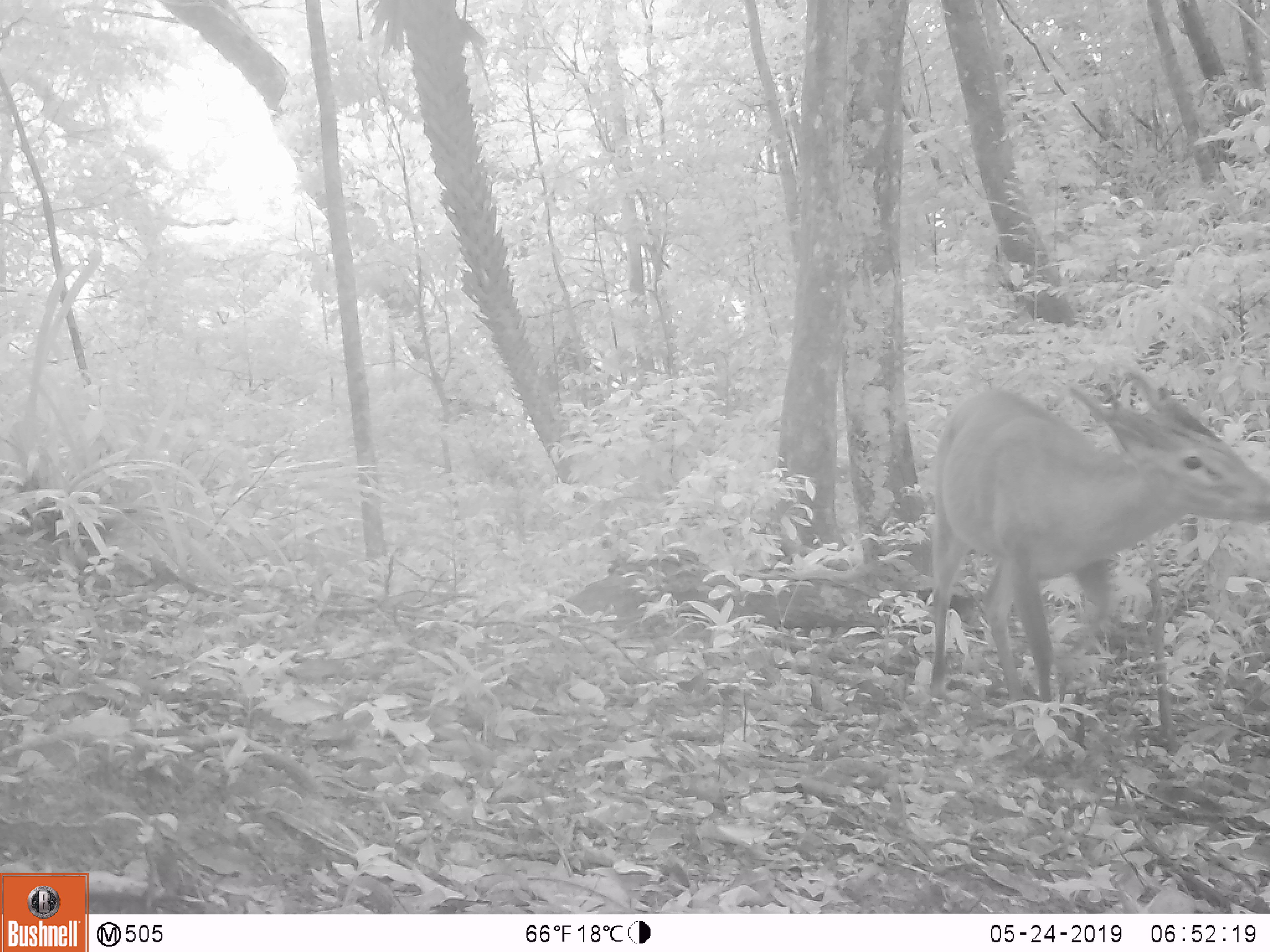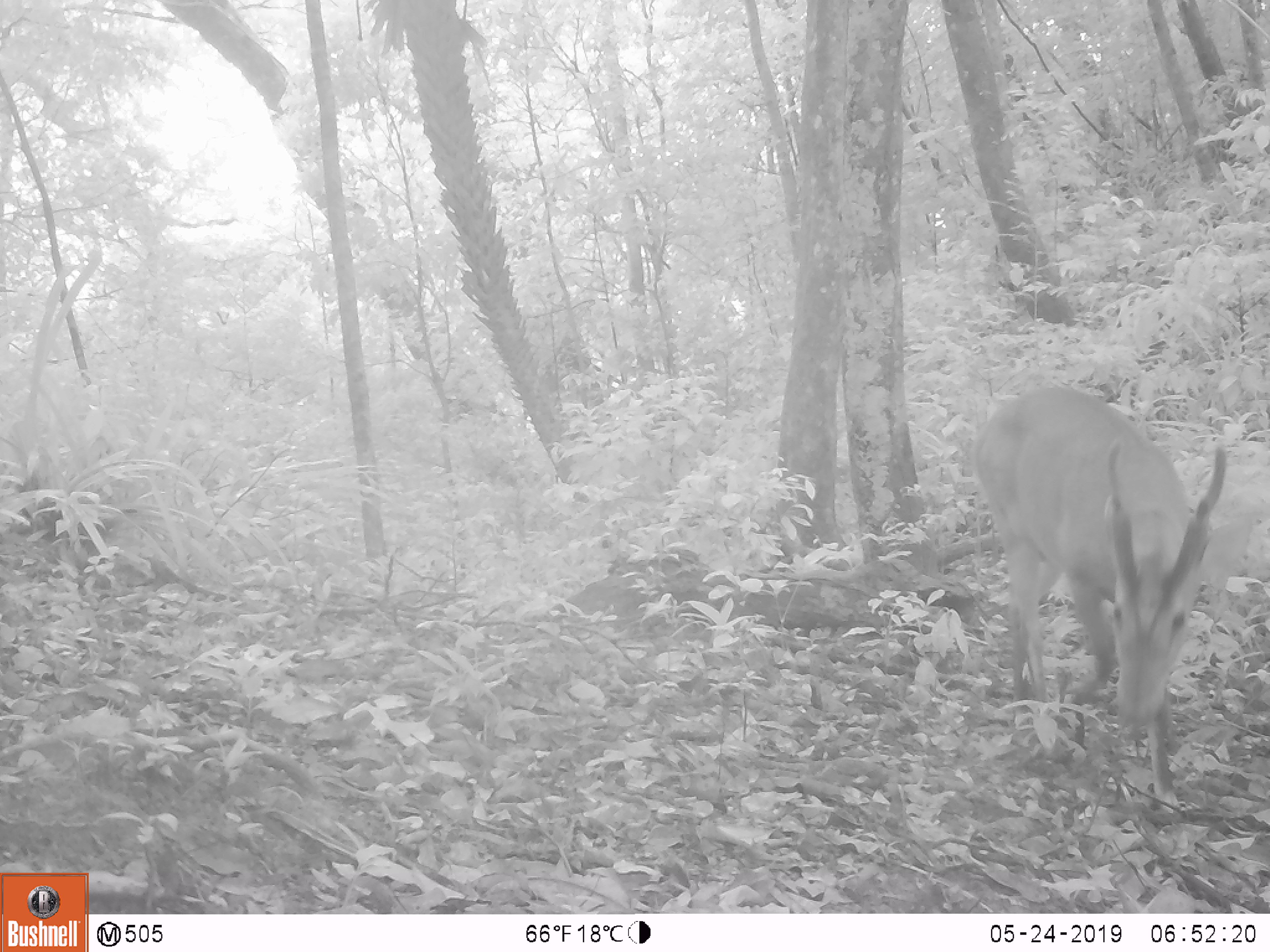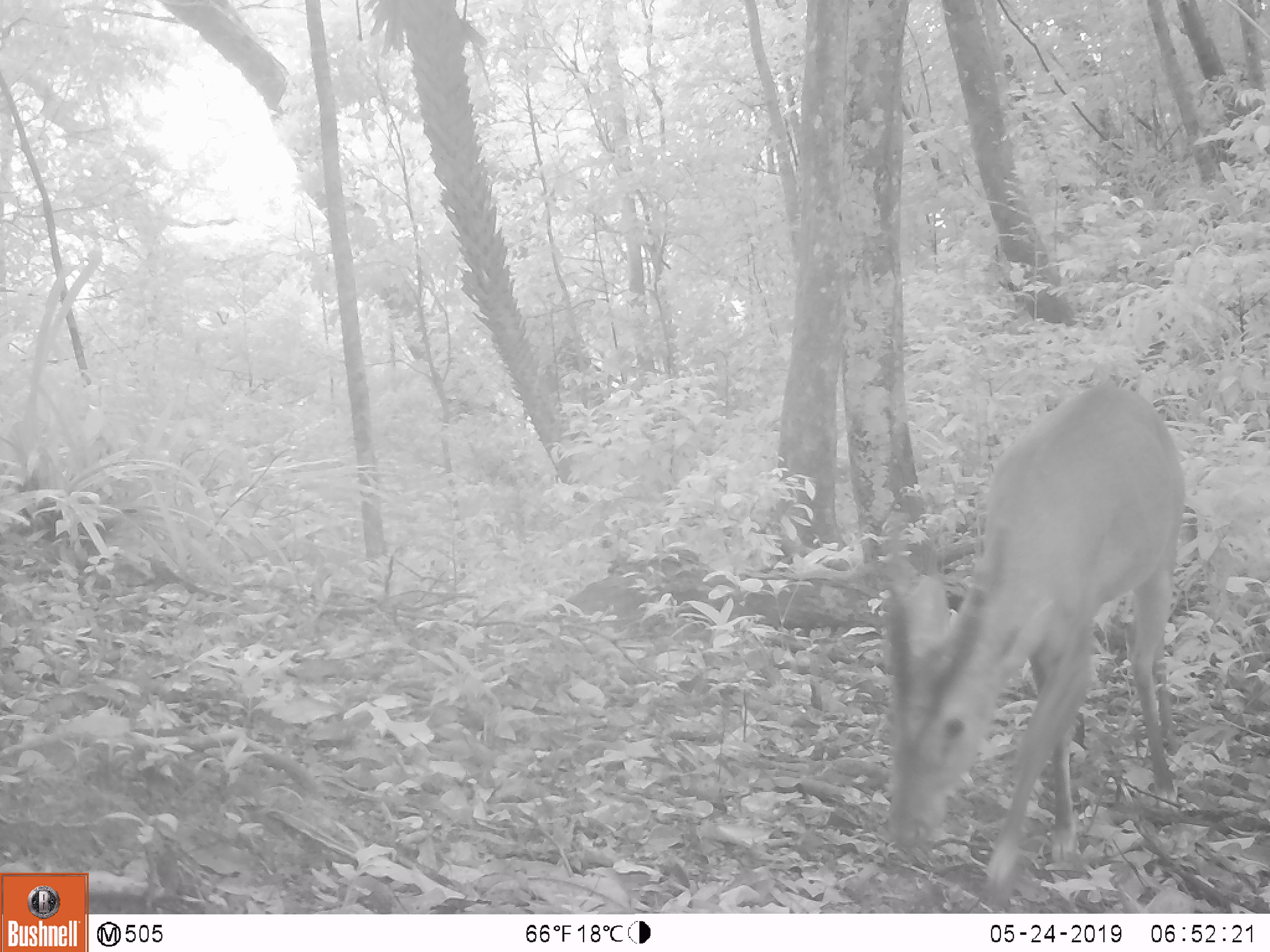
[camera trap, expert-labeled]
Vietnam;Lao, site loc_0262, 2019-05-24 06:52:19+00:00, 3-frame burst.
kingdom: Animalia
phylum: Chordata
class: Mammalia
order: Artiodactyla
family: Cervidae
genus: Muntiacus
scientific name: Muntiacus vuquangensis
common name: large-antlered muntjac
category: large antlered muntjac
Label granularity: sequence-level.